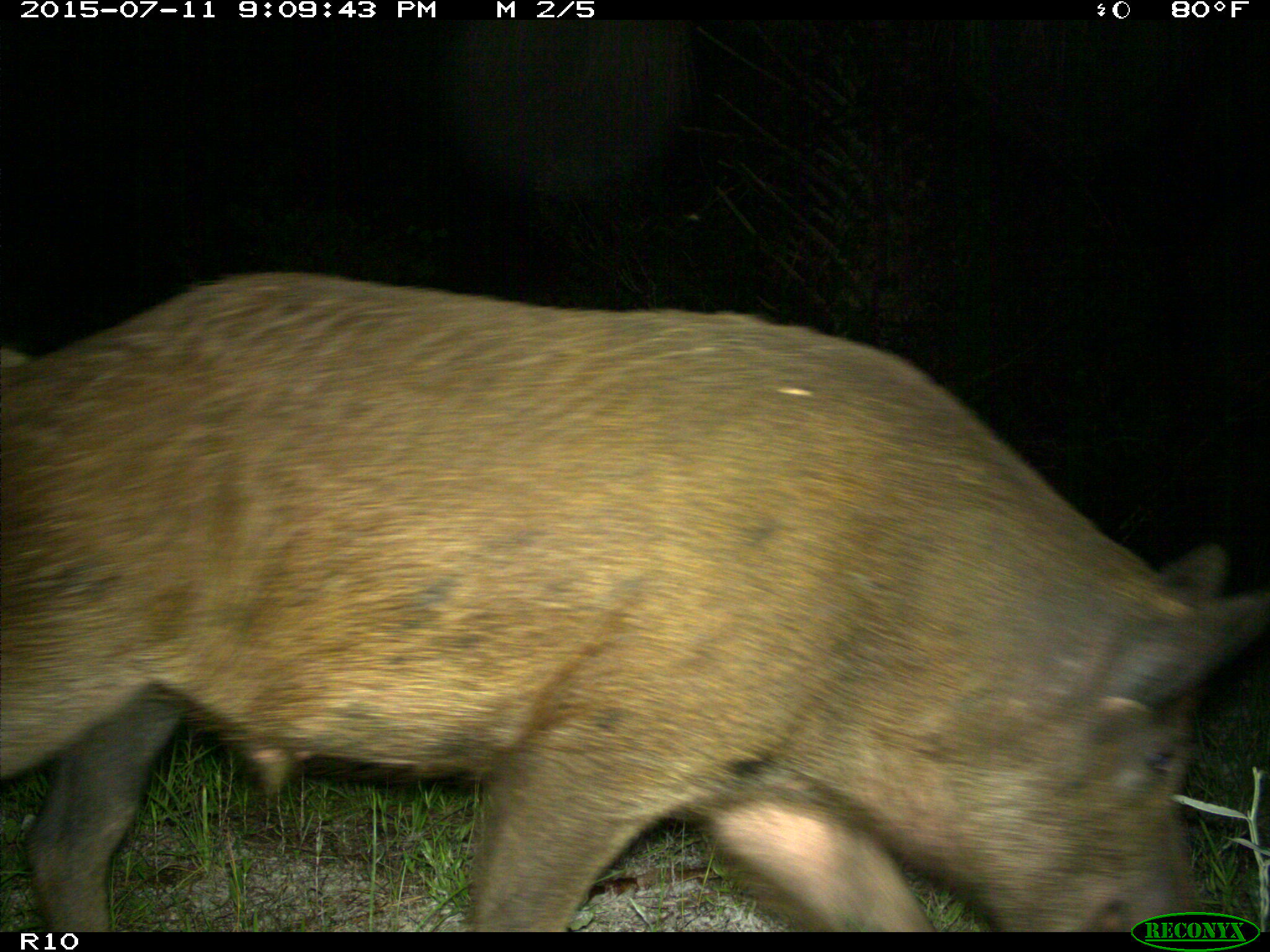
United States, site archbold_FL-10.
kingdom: Animalia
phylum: Chordata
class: Mammalia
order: Artiodactyla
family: Suidae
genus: Sus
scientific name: Sus scrofa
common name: wild boar